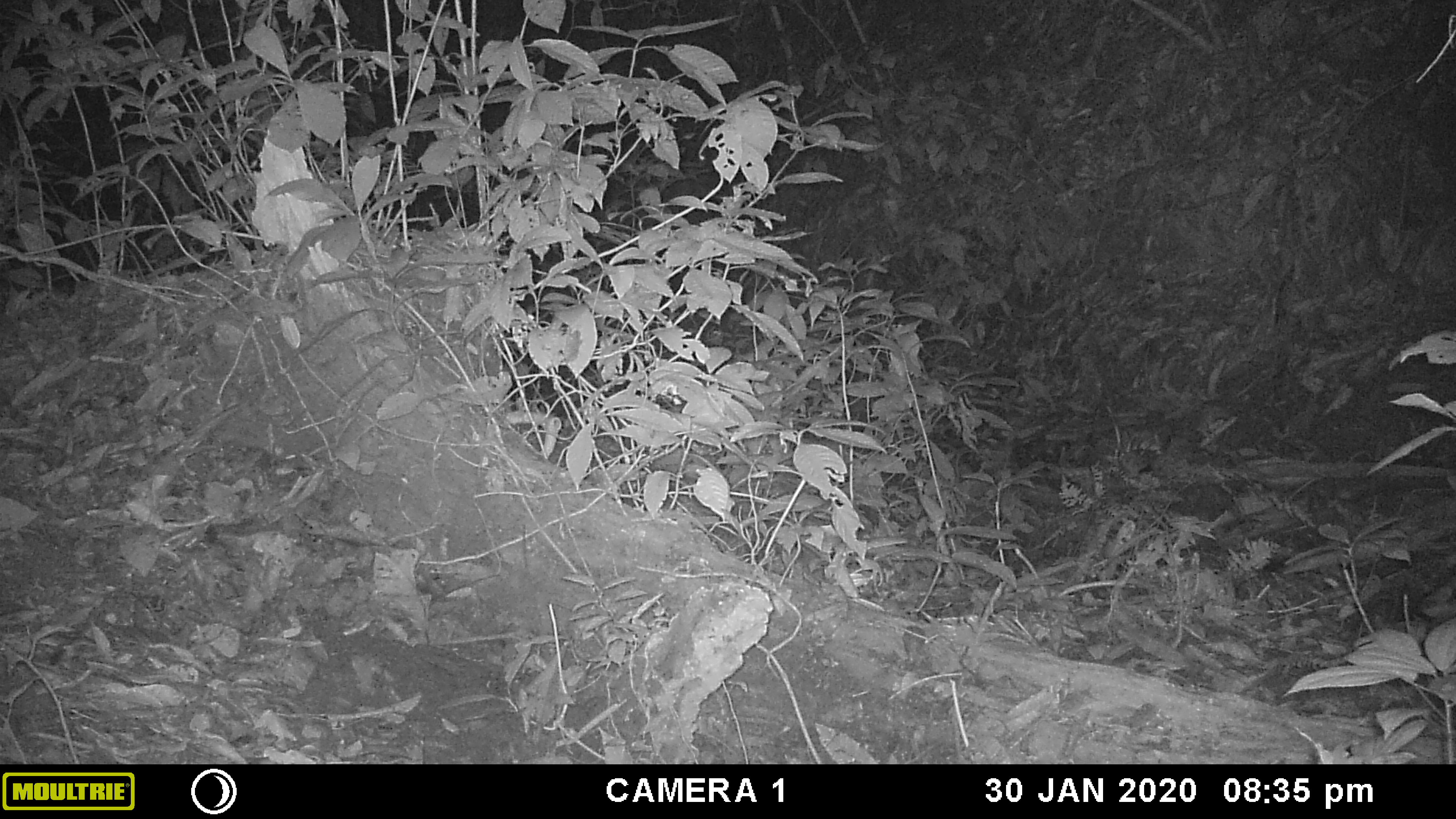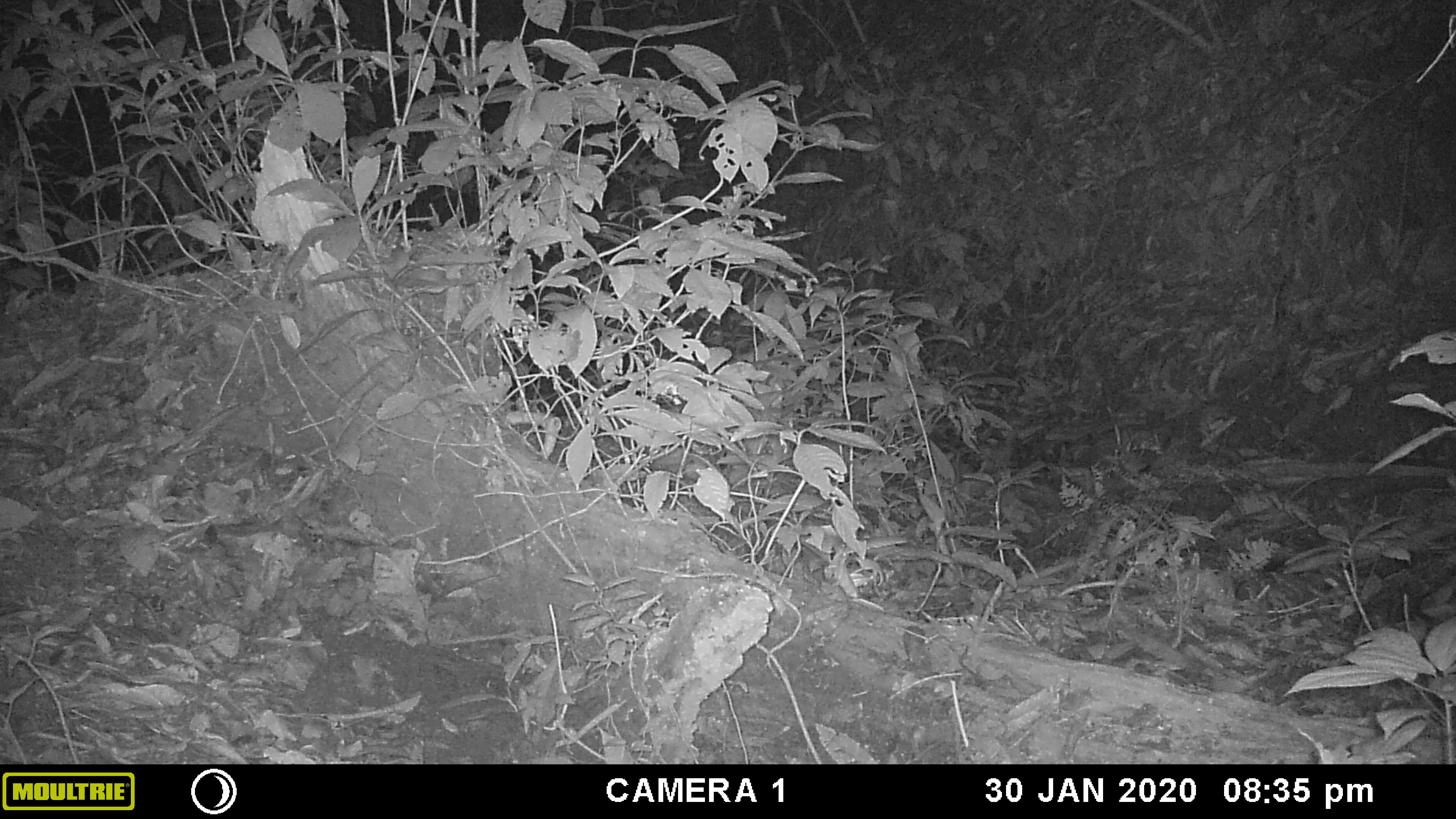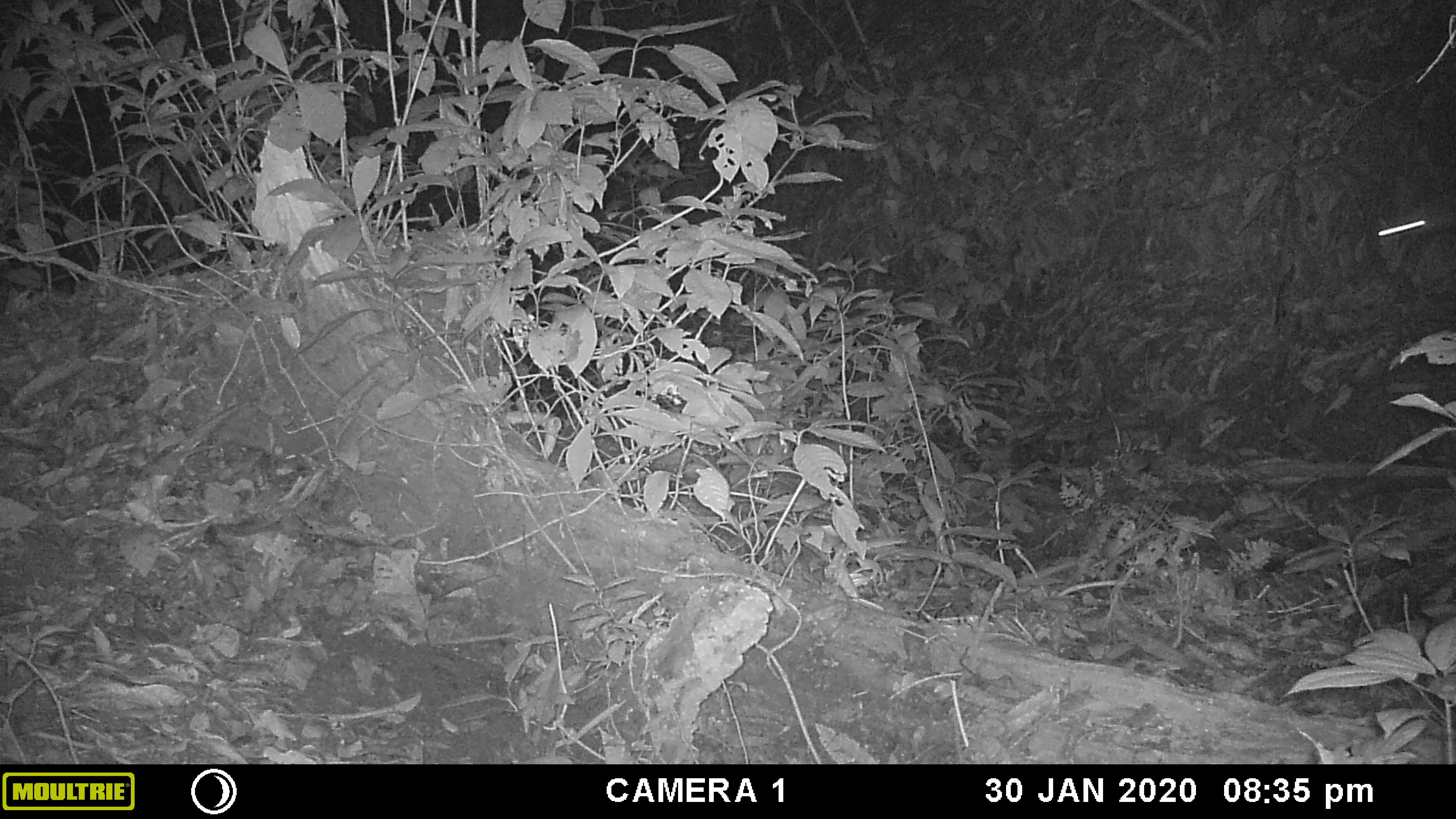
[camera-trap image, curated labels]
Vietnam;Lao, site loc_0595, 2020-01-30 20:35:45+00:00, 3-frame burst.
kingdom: Animalia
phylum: Arthropoda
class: Insecta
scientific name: Insecta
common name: insect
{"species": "insect (Insecta)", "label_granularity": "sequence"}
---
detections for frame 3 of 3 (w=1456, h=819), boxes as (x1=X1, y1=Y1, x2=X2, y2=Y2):
insect: (x1=1376, y1=219, x2=1427, y2=237)